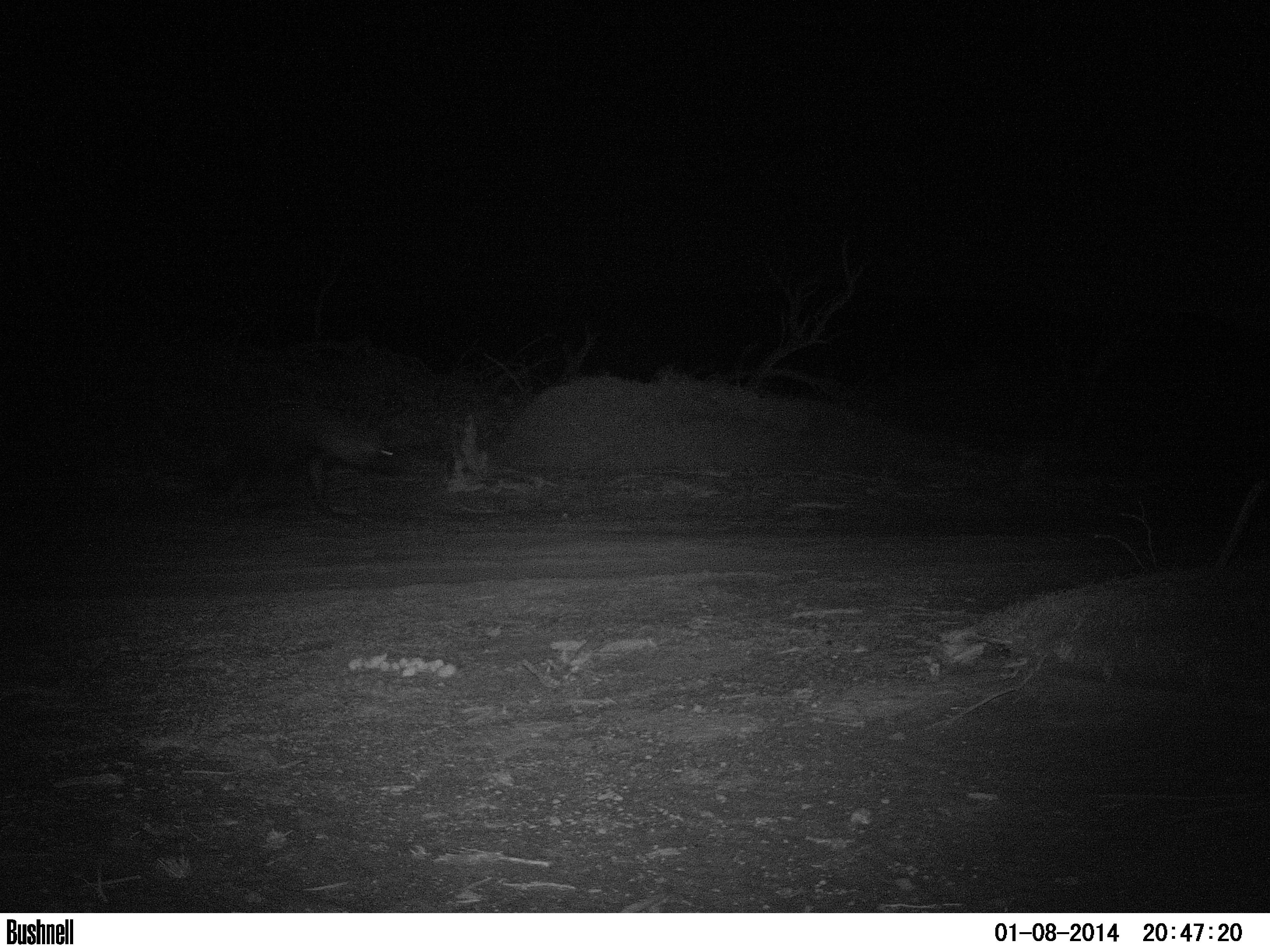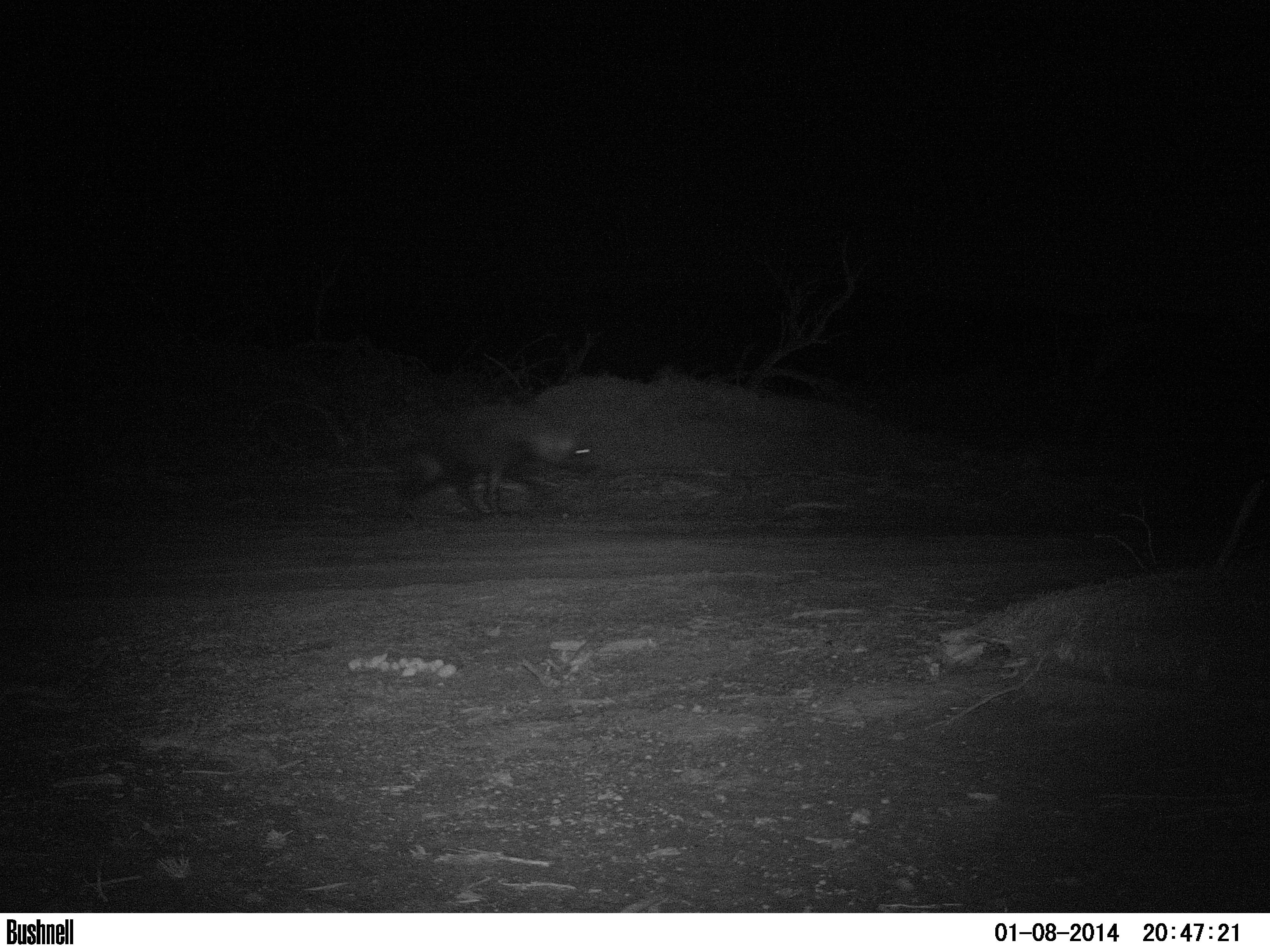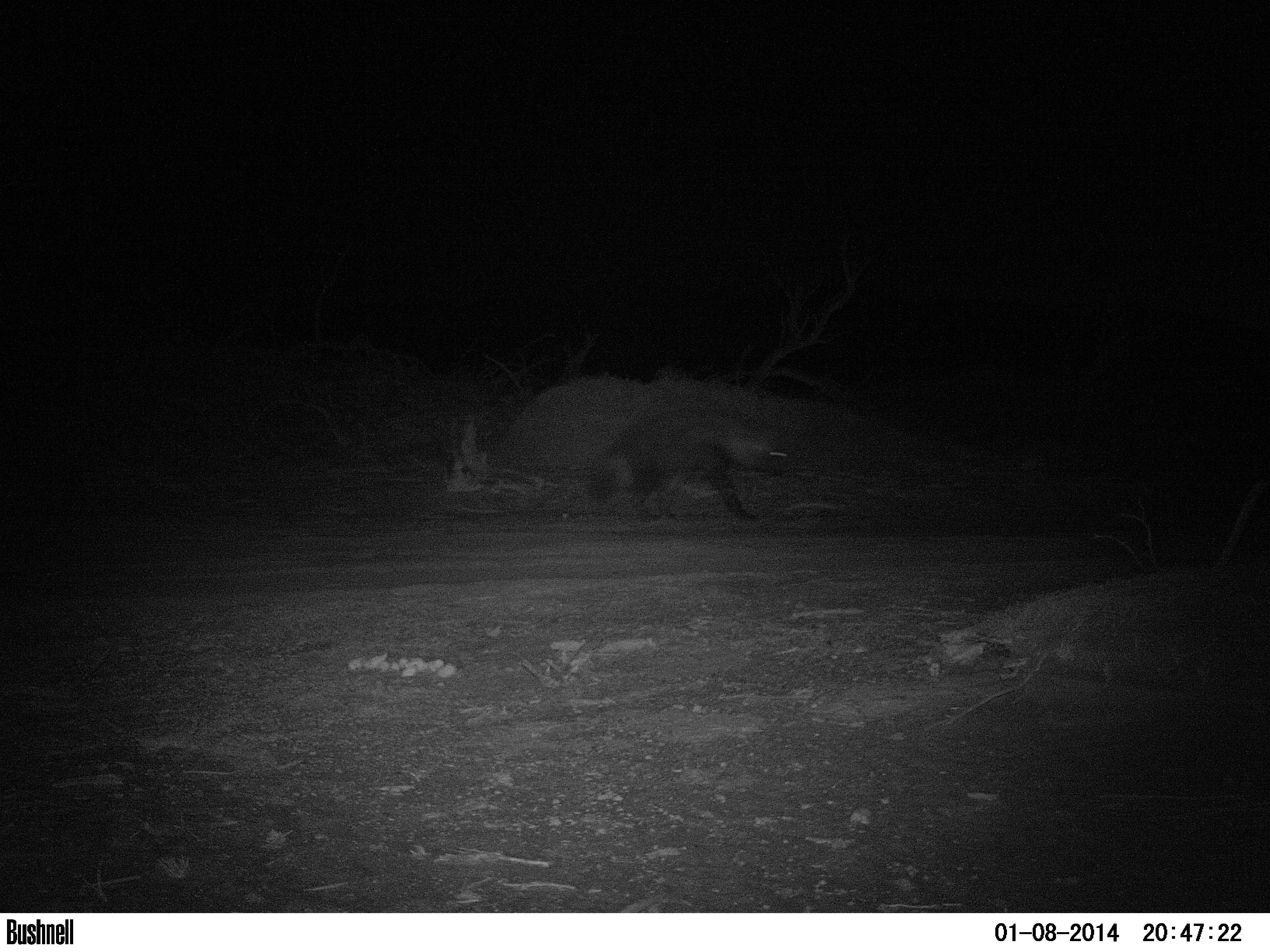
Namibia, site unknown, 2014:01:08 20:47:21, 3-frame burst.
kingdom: Animalia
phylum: Chordata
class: Mammalia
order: Carnivora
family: Hyaenidae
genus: Parahyaena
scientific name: Parahyaena brunnea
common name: brown hyena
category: hyaena brunnea